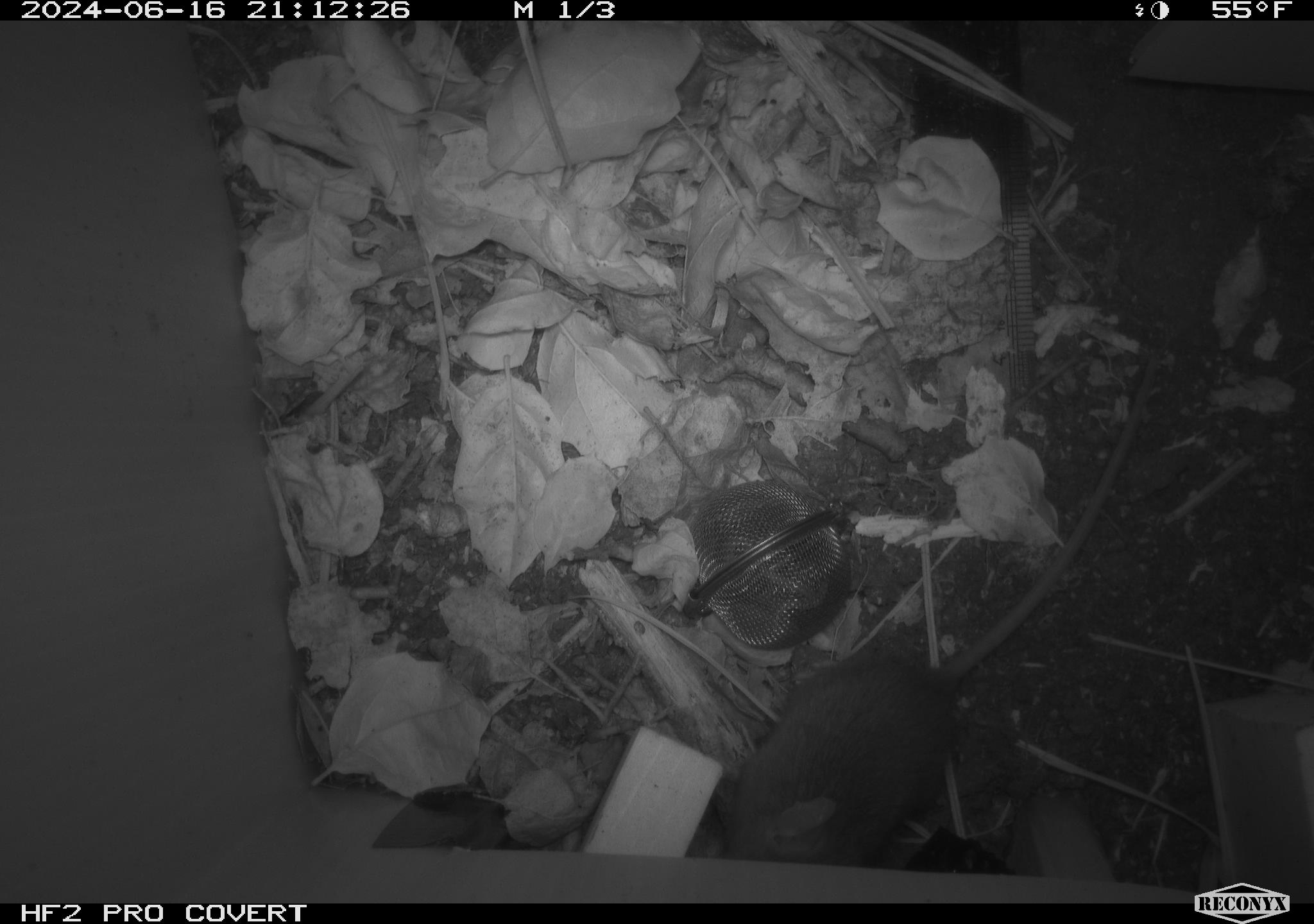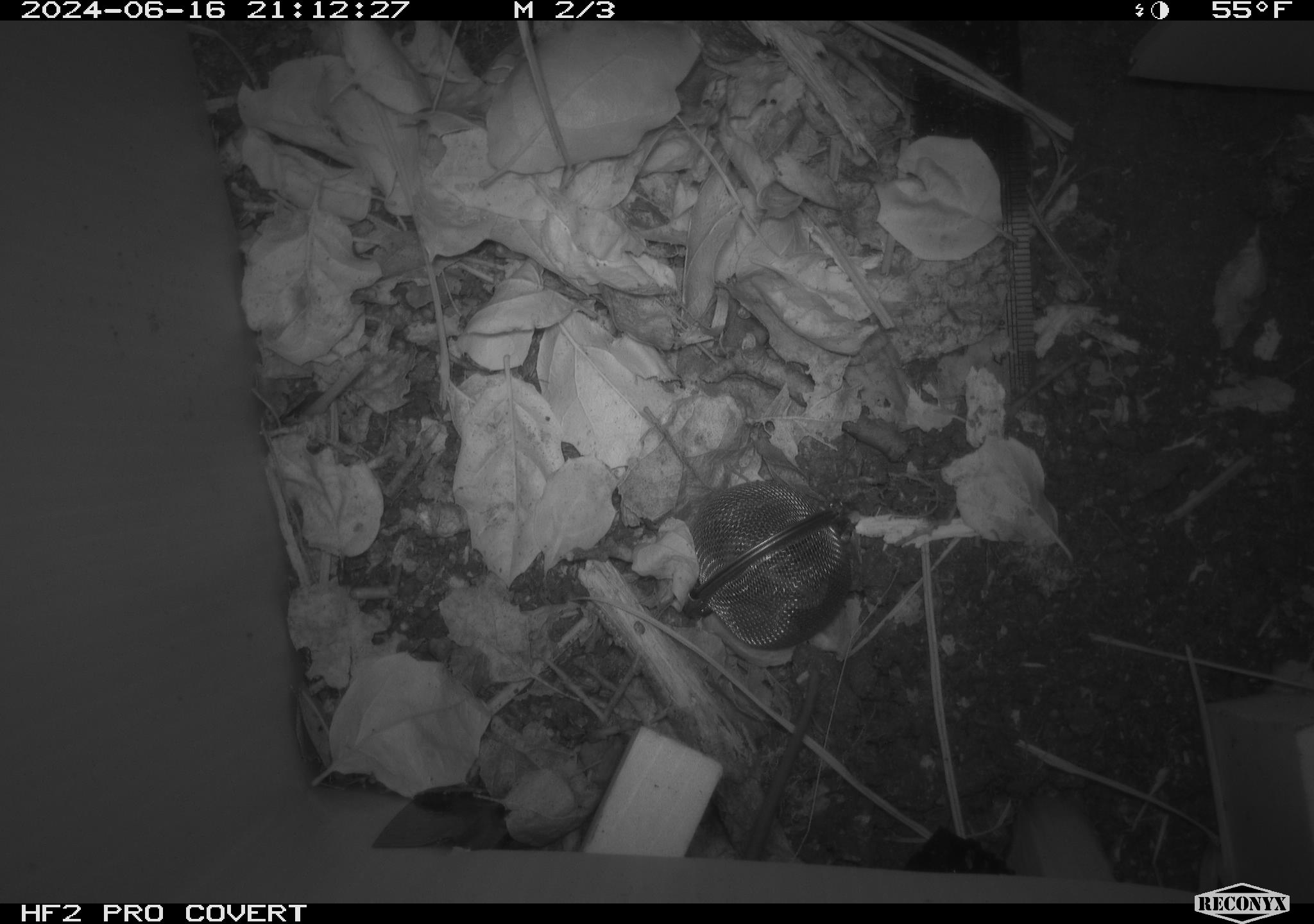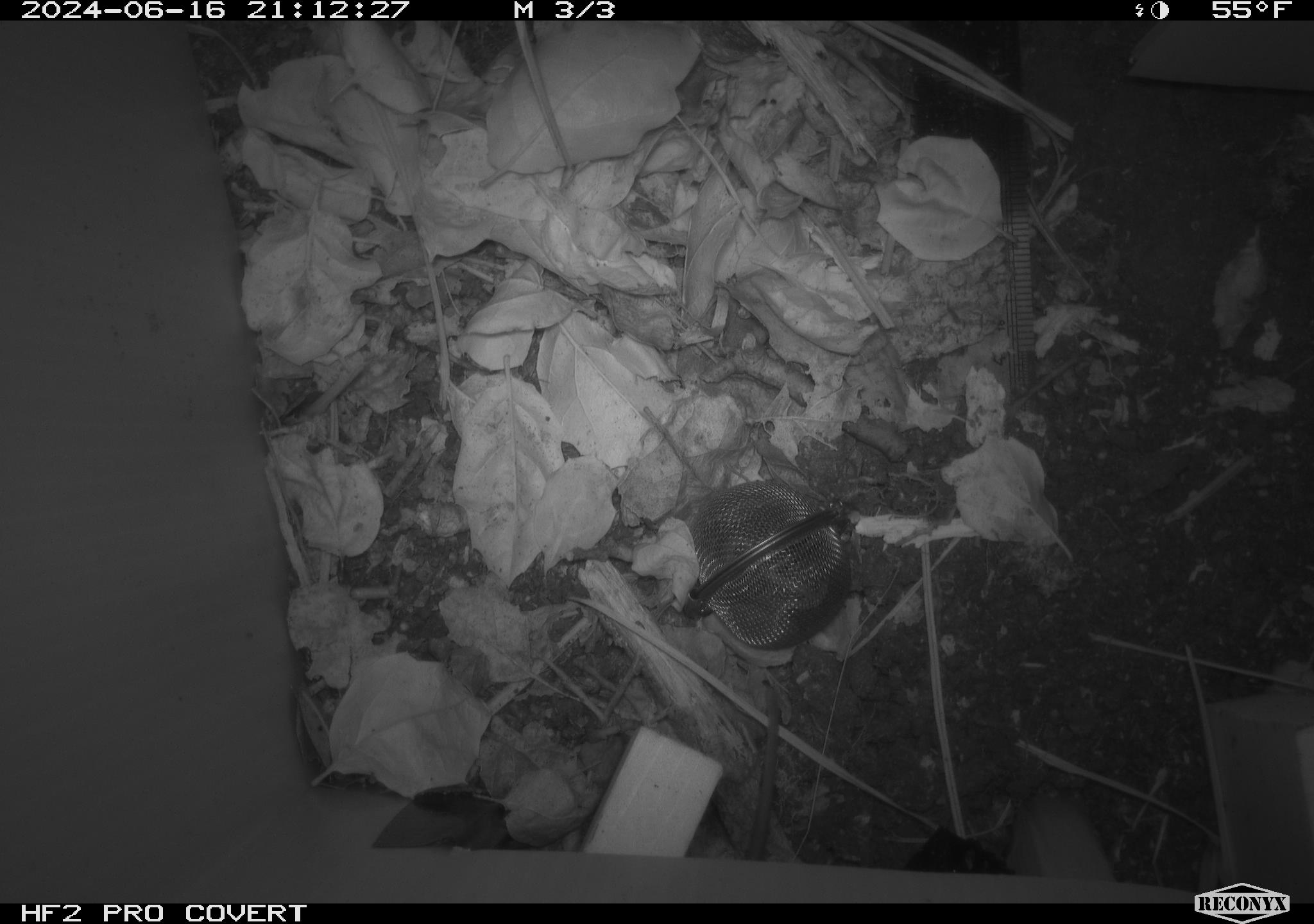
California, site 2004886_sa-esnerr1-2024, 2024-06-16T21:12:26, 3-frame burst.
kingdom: Animalia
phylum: Chordata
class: Mammalia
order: Rodentia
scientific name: Rodentia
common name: rodent